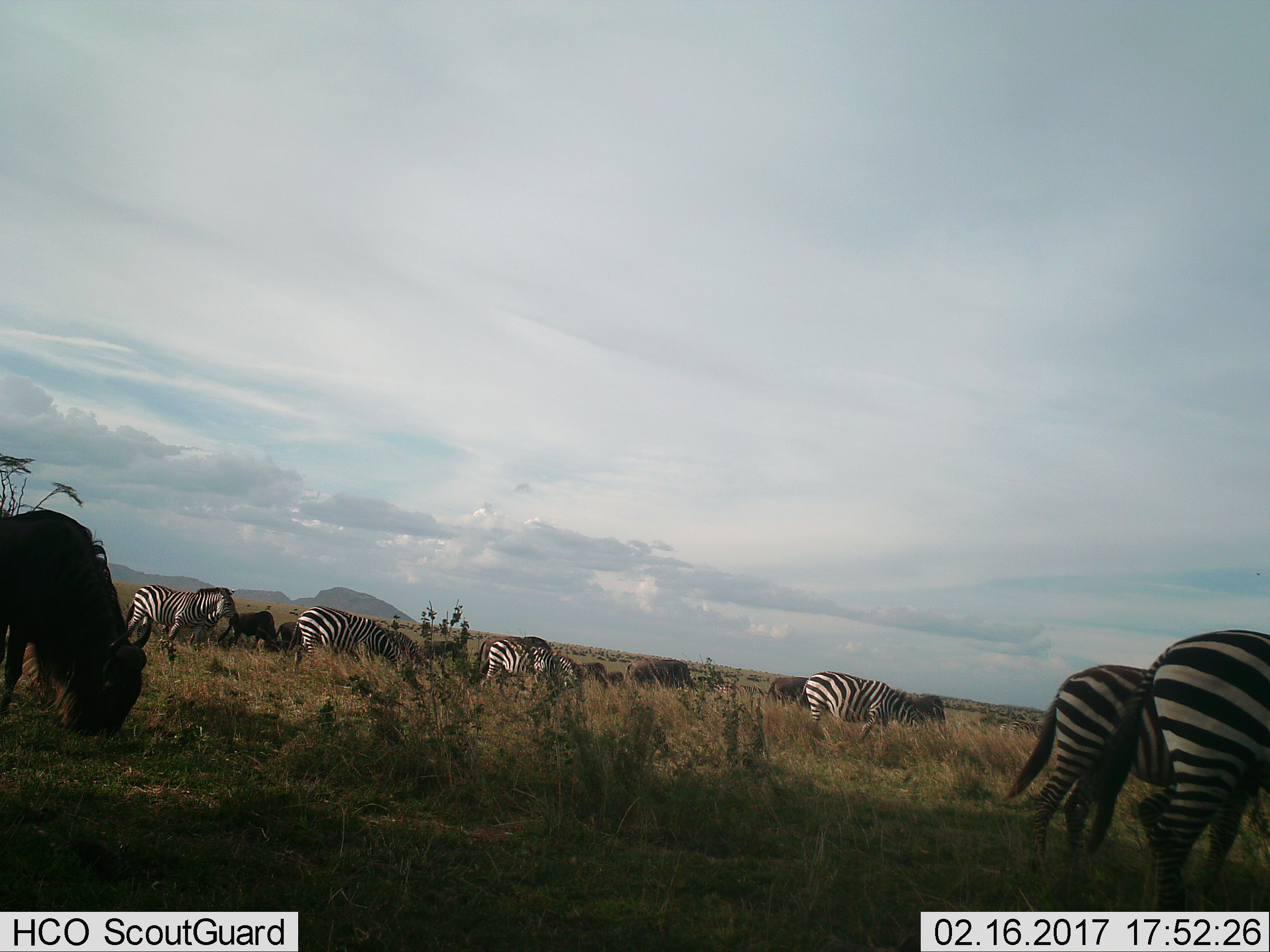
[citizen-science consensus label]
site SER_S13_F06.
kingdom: Animalia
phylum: Chordata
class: Mammalia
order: Perissodactyla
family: Equidae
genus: Equus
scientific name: Equus quagga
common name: plains zebra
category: zebraplains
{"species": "zebraplains (plains zebra) (Equus quagga)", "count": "11-50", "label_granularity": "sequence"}